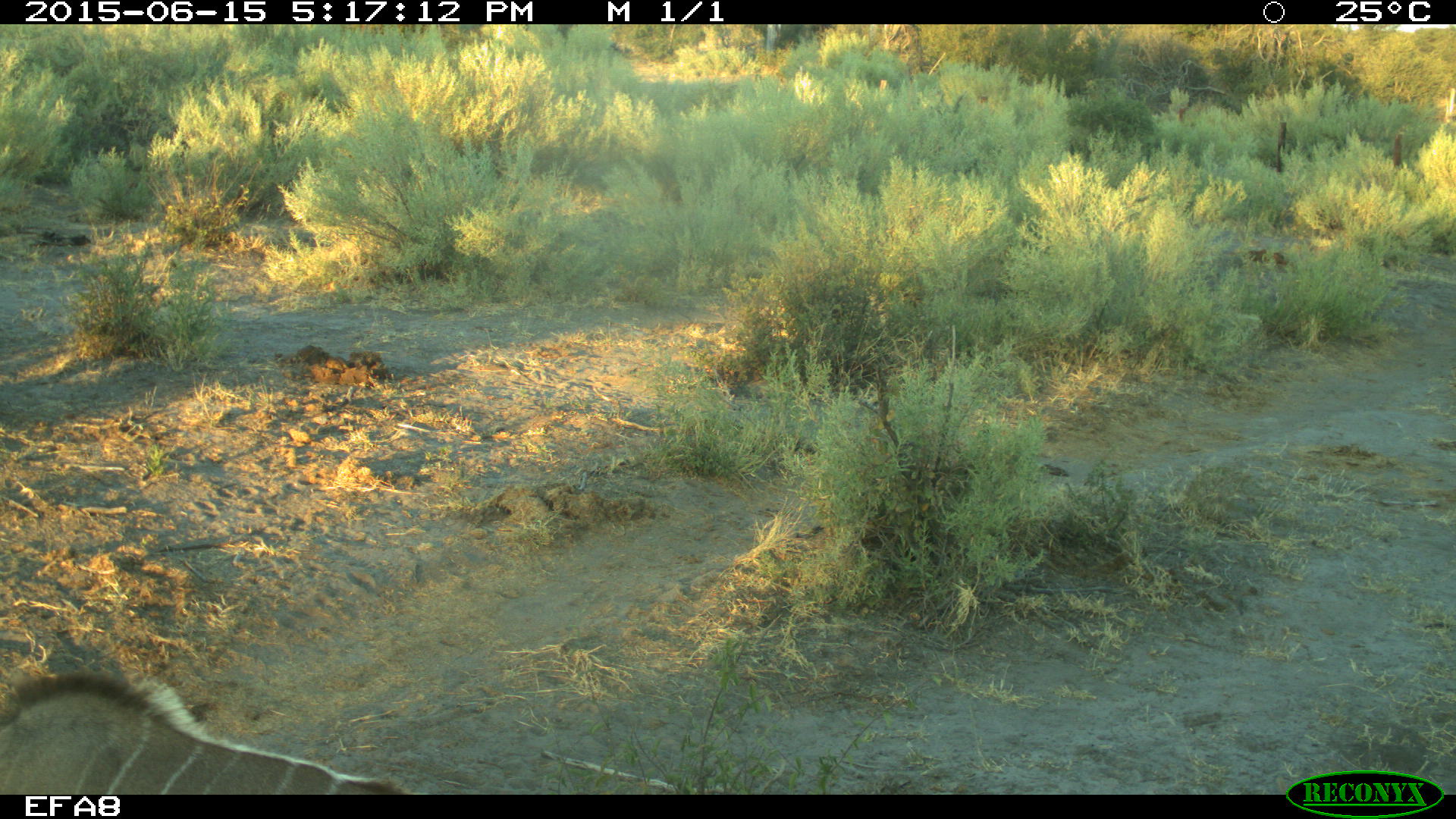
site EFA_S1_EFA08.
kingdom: Animalia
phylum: Chordata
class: Mammalia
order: Artiodactyla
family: Bovidae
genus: Connochaetes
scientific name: Connochaetes taurinus taurinus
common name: blue wildebeest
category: wildebeestblue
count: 1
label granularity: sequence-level